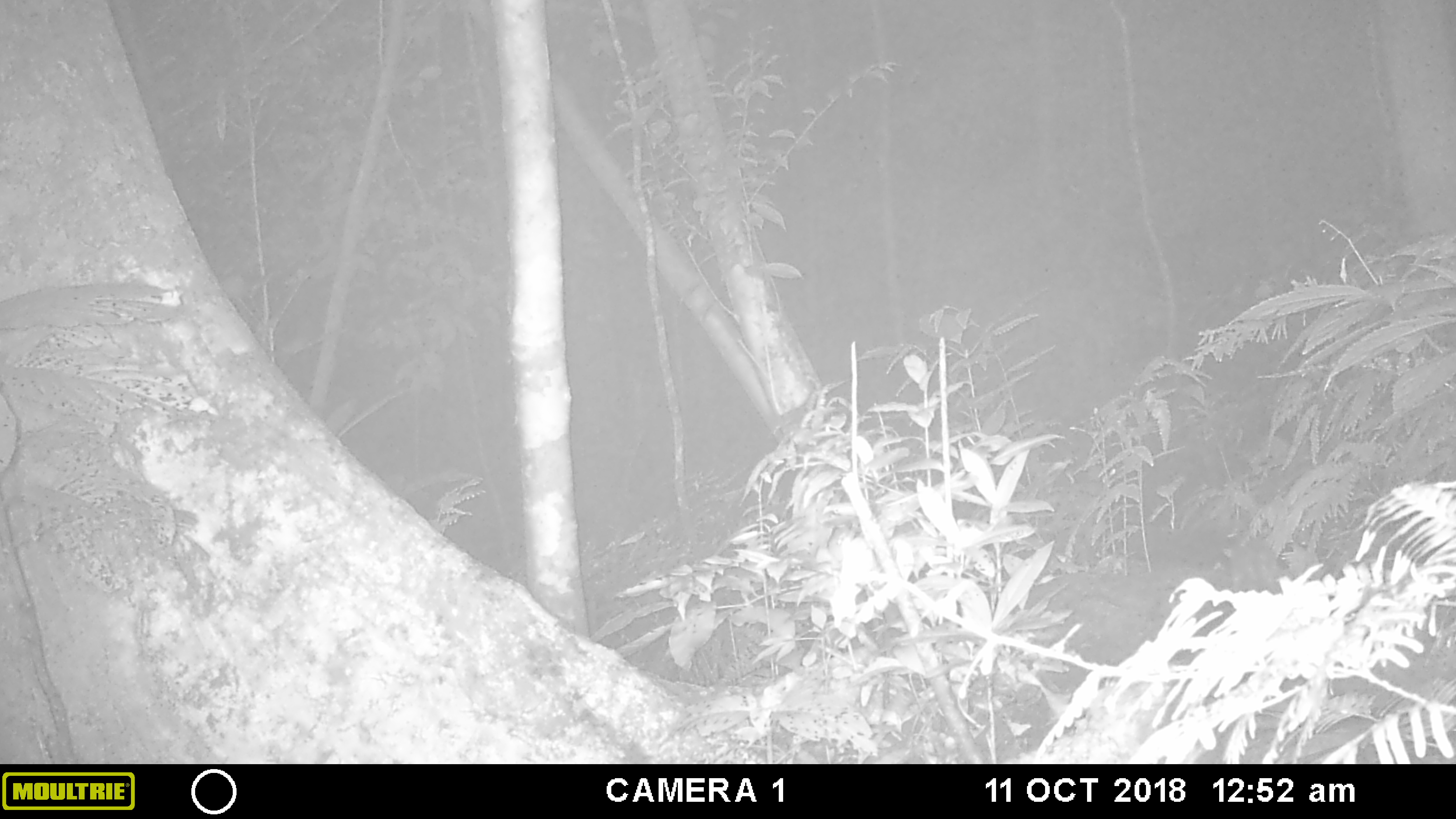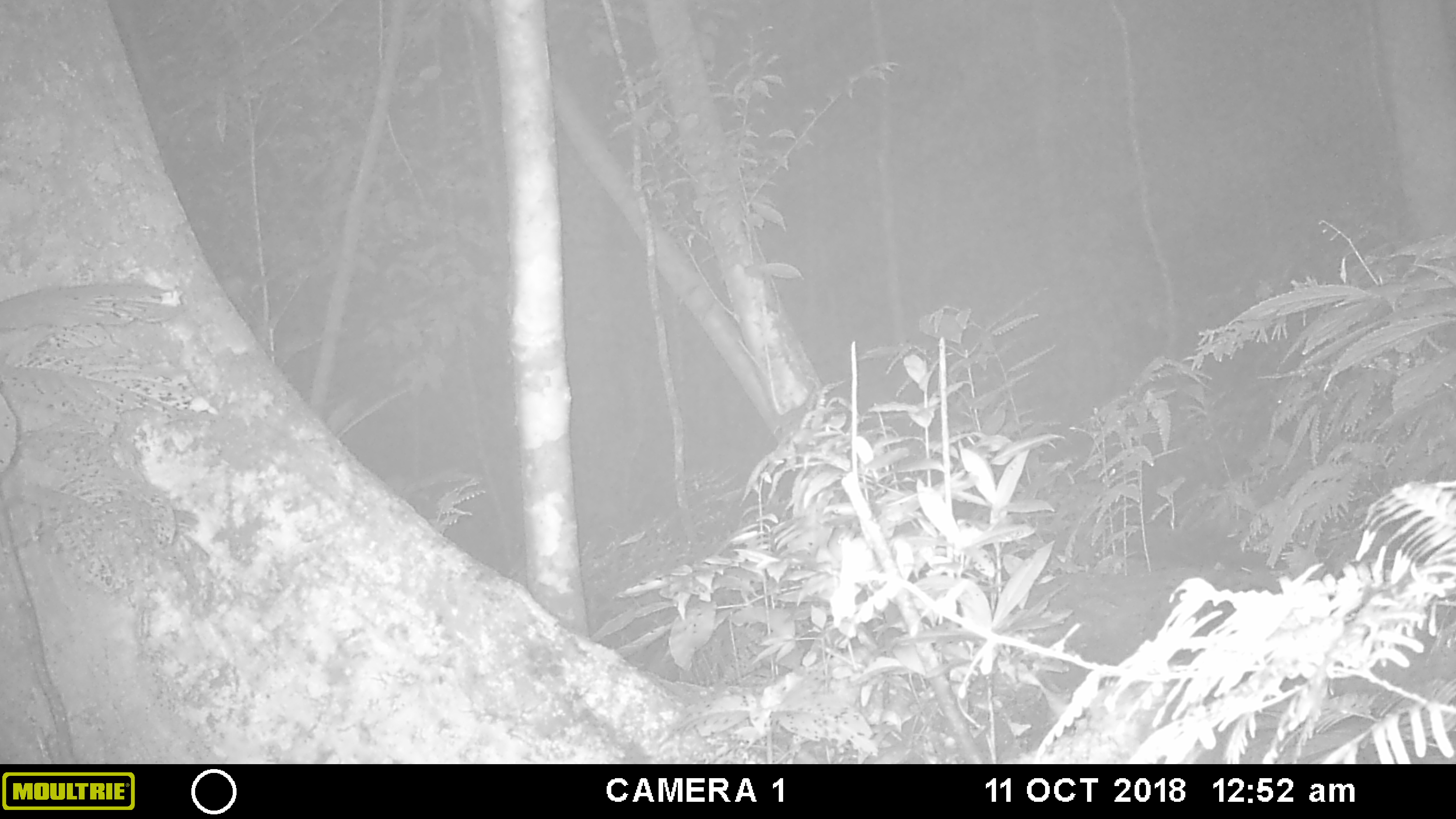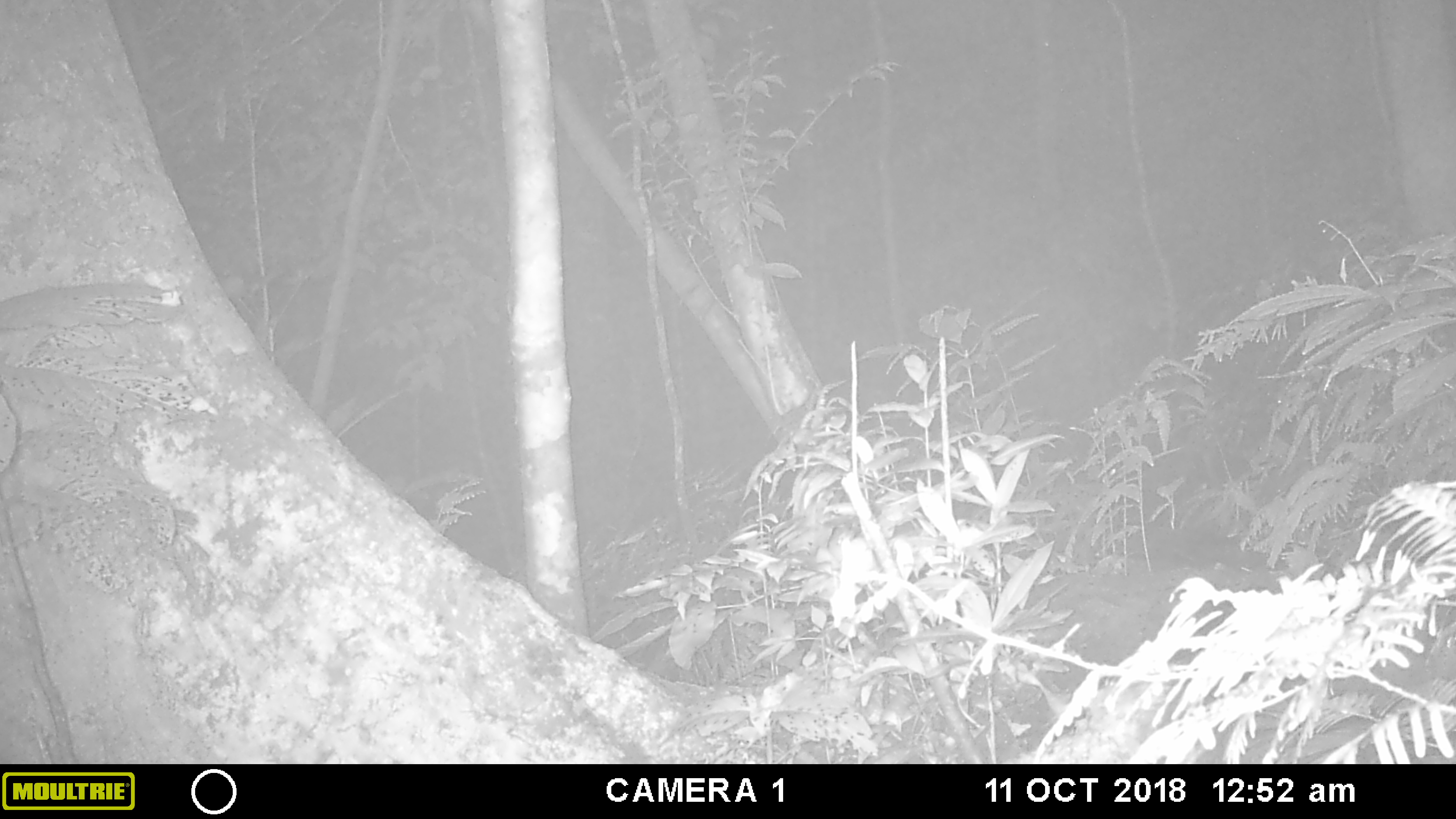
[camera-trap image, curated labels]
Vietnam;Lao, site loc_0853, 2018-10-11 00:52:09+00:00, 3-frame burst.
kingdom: Animalia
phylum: Chordata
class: Mammalia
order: Rodentia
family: Muridae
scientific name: Muridae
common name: old-world mice and rats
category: unidentified murid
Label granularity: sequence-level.